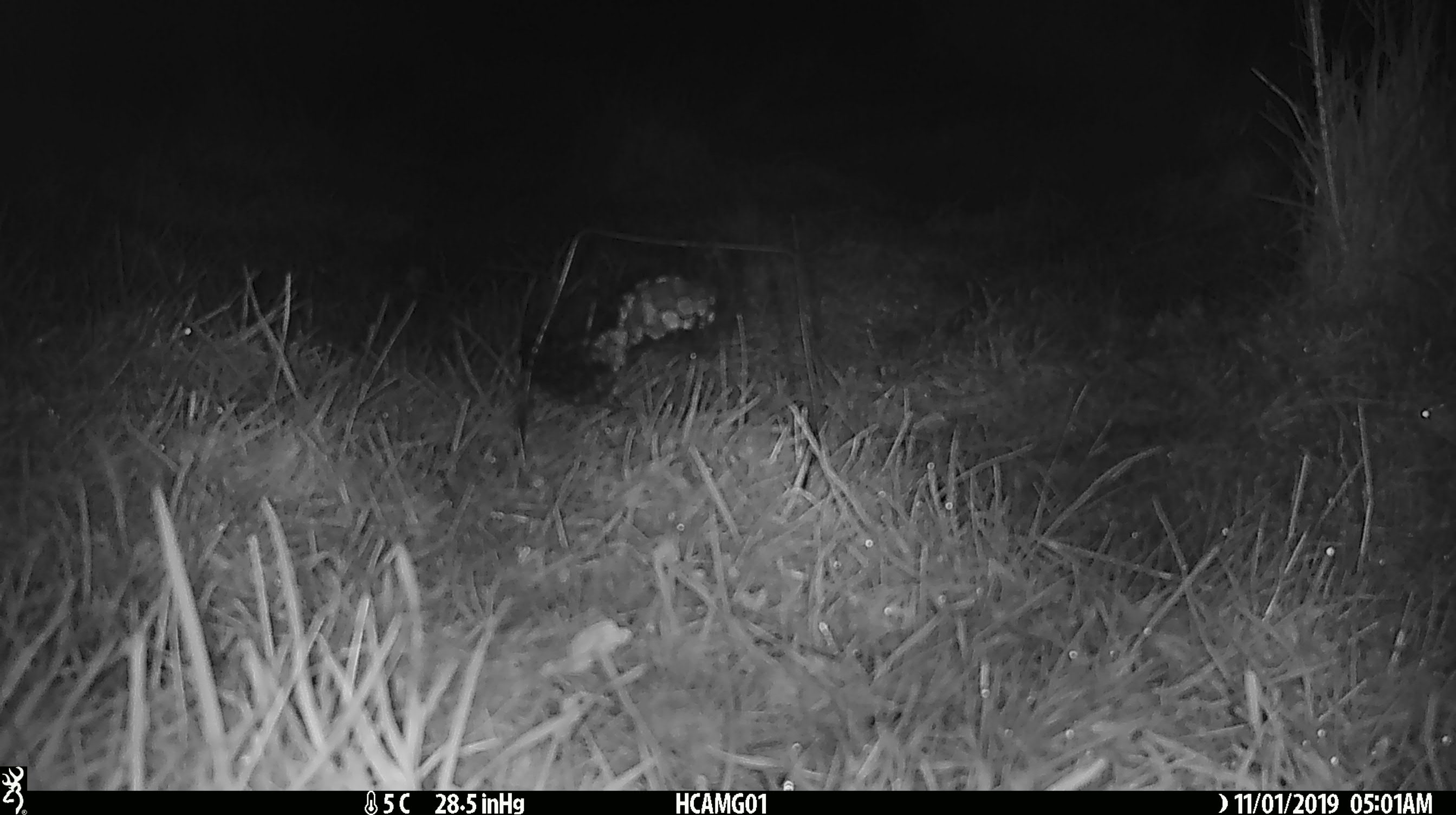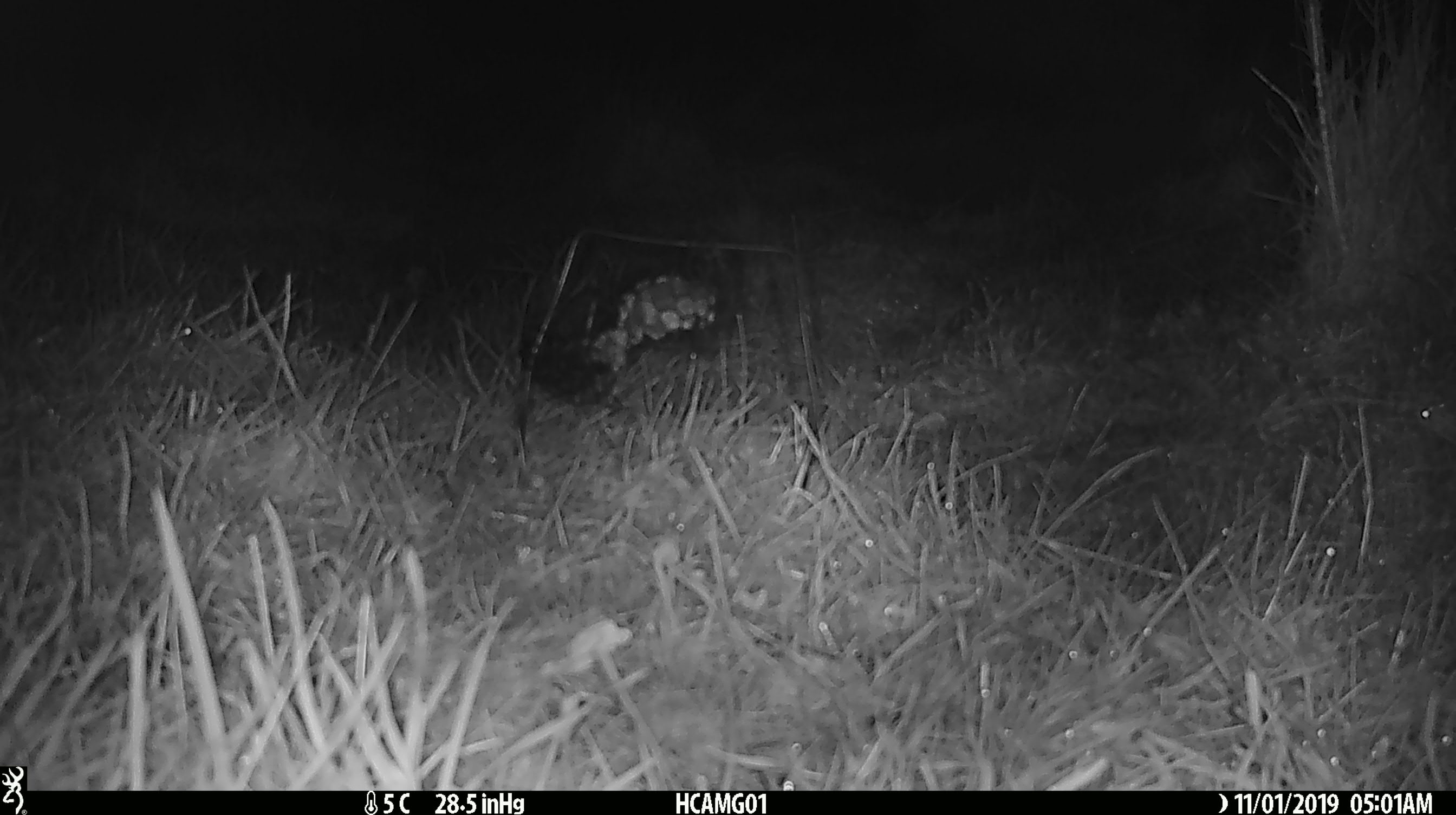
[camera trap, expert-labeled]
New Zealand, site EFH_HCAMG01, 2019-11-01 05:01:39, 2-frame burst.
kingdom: Animalia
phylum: Chordata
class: Mammalia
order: Rodentia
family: Muridae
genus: Mus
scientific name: Mus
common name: mouse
Mouse (Mus).